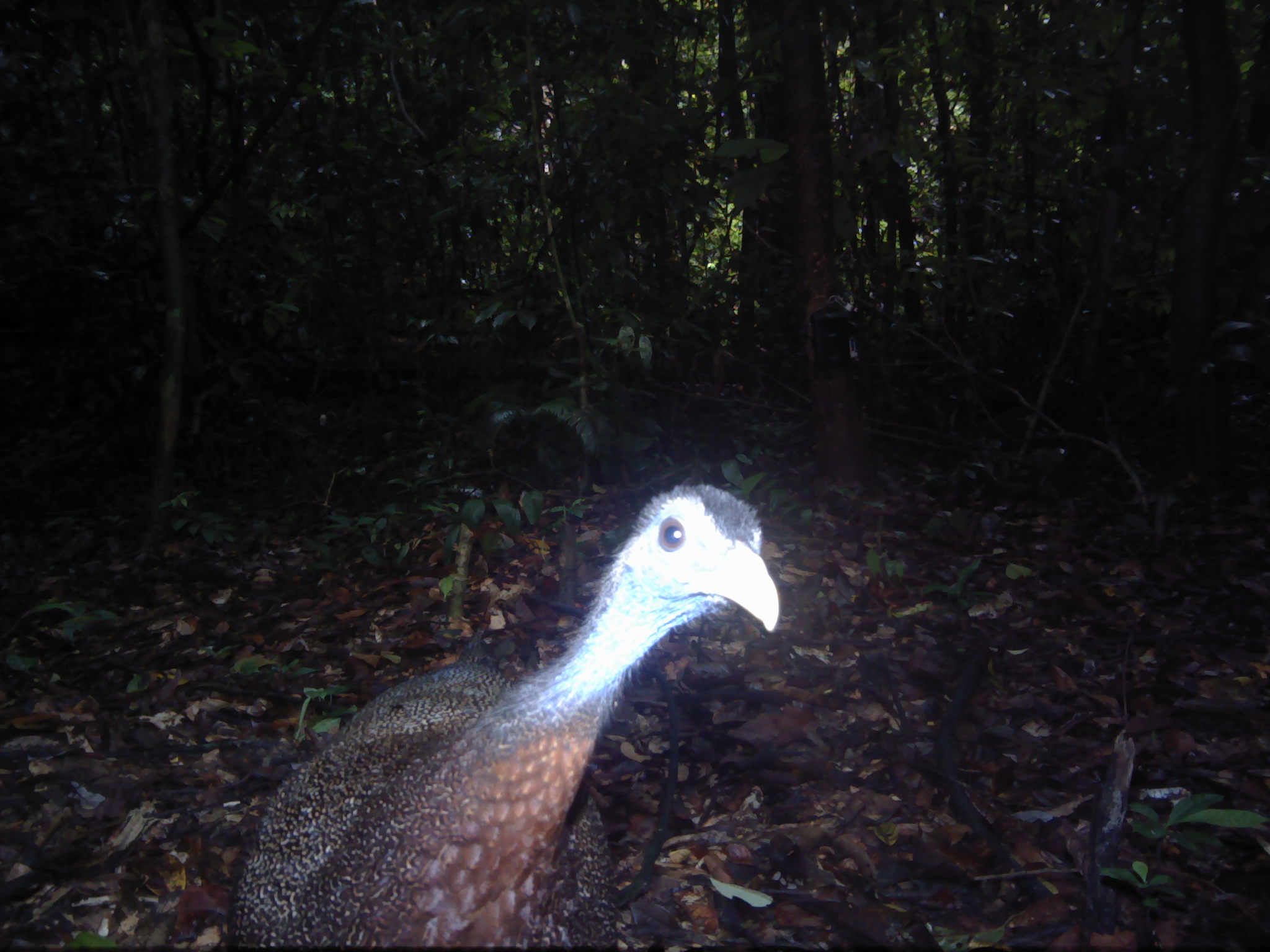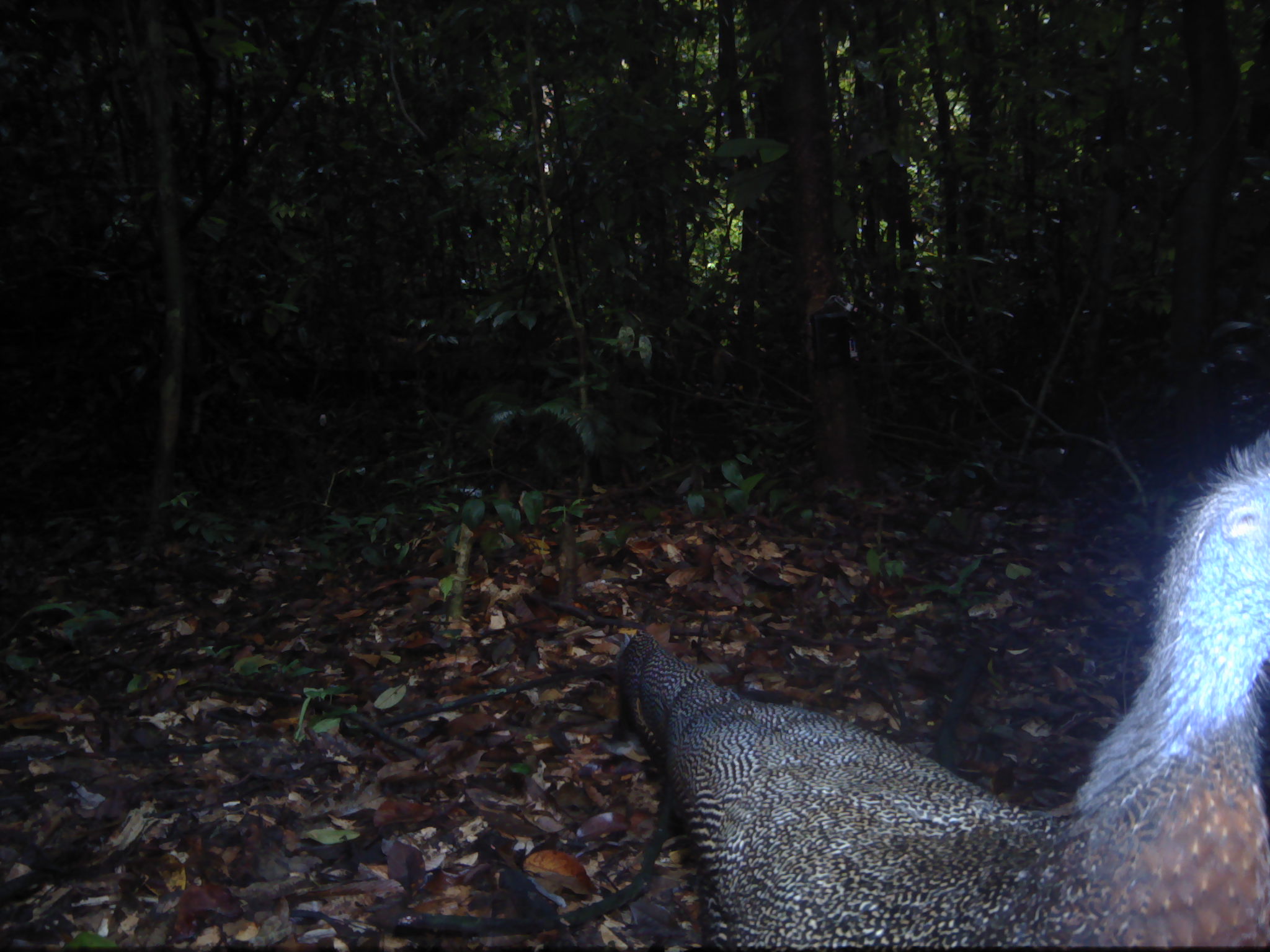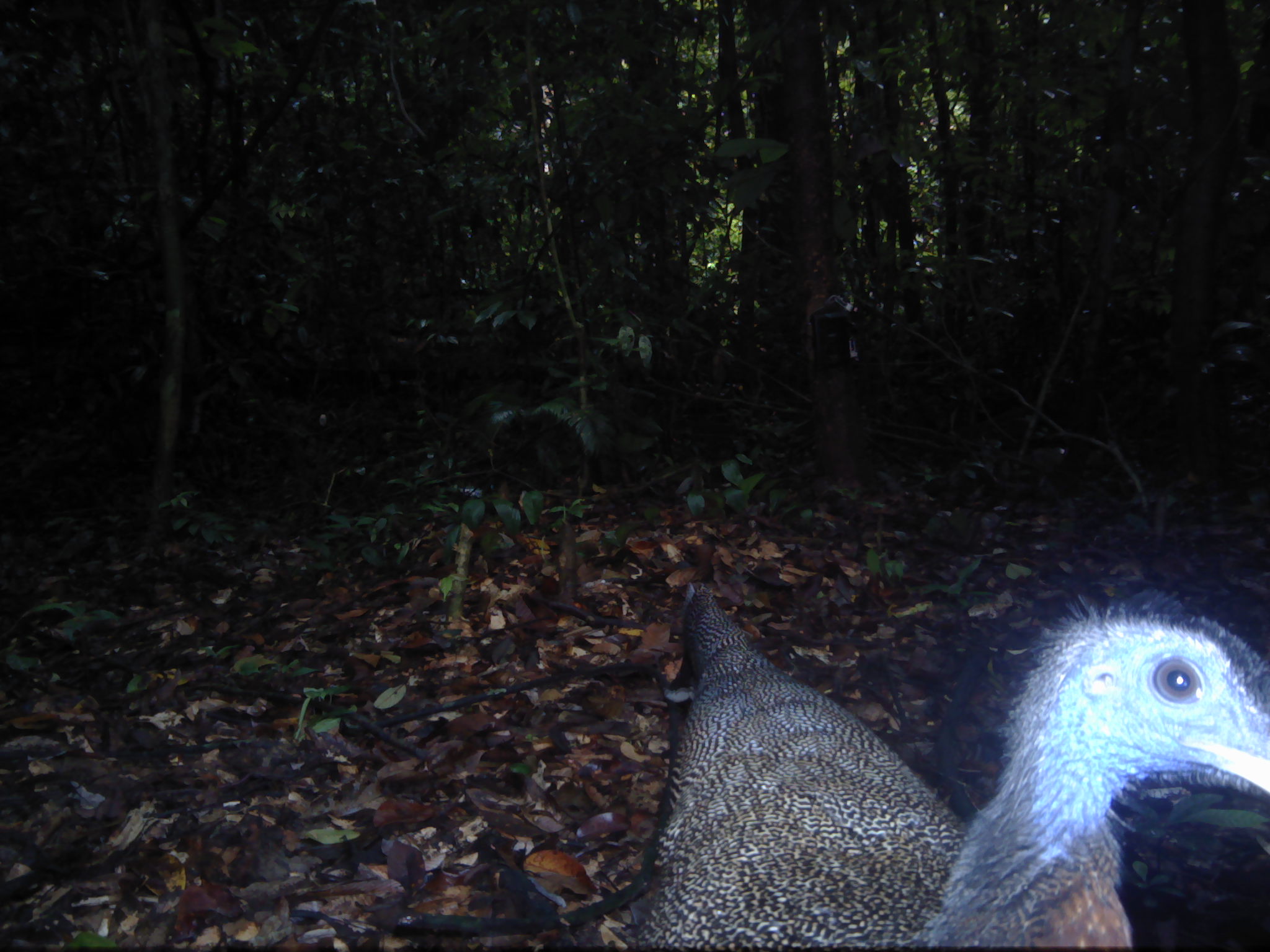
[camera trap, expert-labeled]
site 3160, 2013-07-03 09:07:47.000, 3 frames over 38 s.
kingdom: Animalia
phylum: Chordata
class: Aves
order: Galliformes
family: Phasianidae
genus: Argusianus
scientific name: Argusianus argus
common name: great argus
Argusianus argus (great argus), count 1.